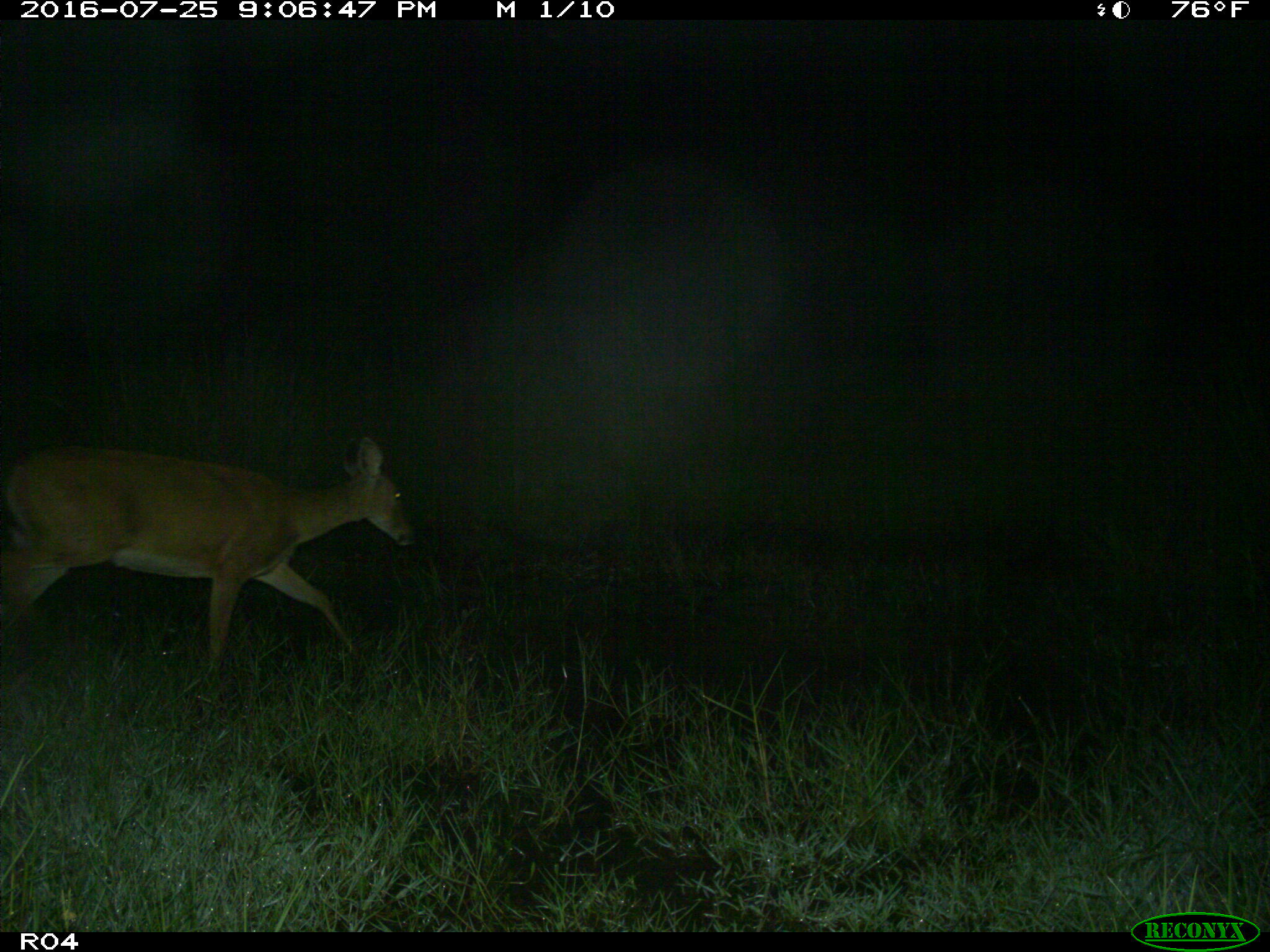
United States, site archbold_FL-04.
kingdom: Animalia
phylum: Chordata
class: Mammalia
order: Artiodactyla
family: Cervidae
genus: Odocoileus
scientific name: Odocoileus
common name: deer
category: unidentified deer